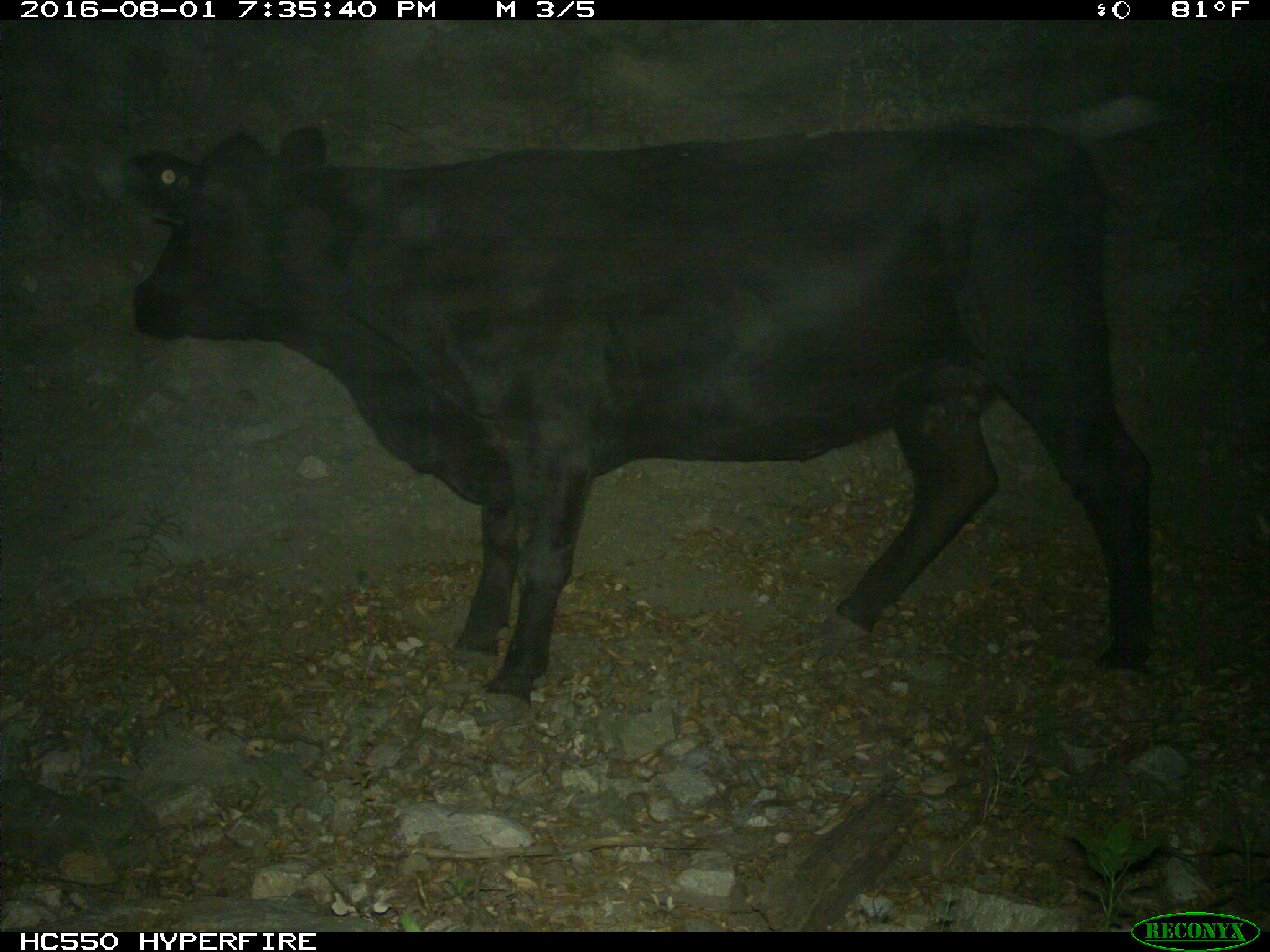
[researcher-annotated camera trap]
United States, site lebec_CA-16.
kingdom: Animalia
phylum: Chordata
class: Mammalia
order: Artiodactyla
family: Bovidae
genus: Bos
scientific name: Bos taurus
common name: domestic cow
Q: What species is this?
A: Bos taurus (domestic cow).